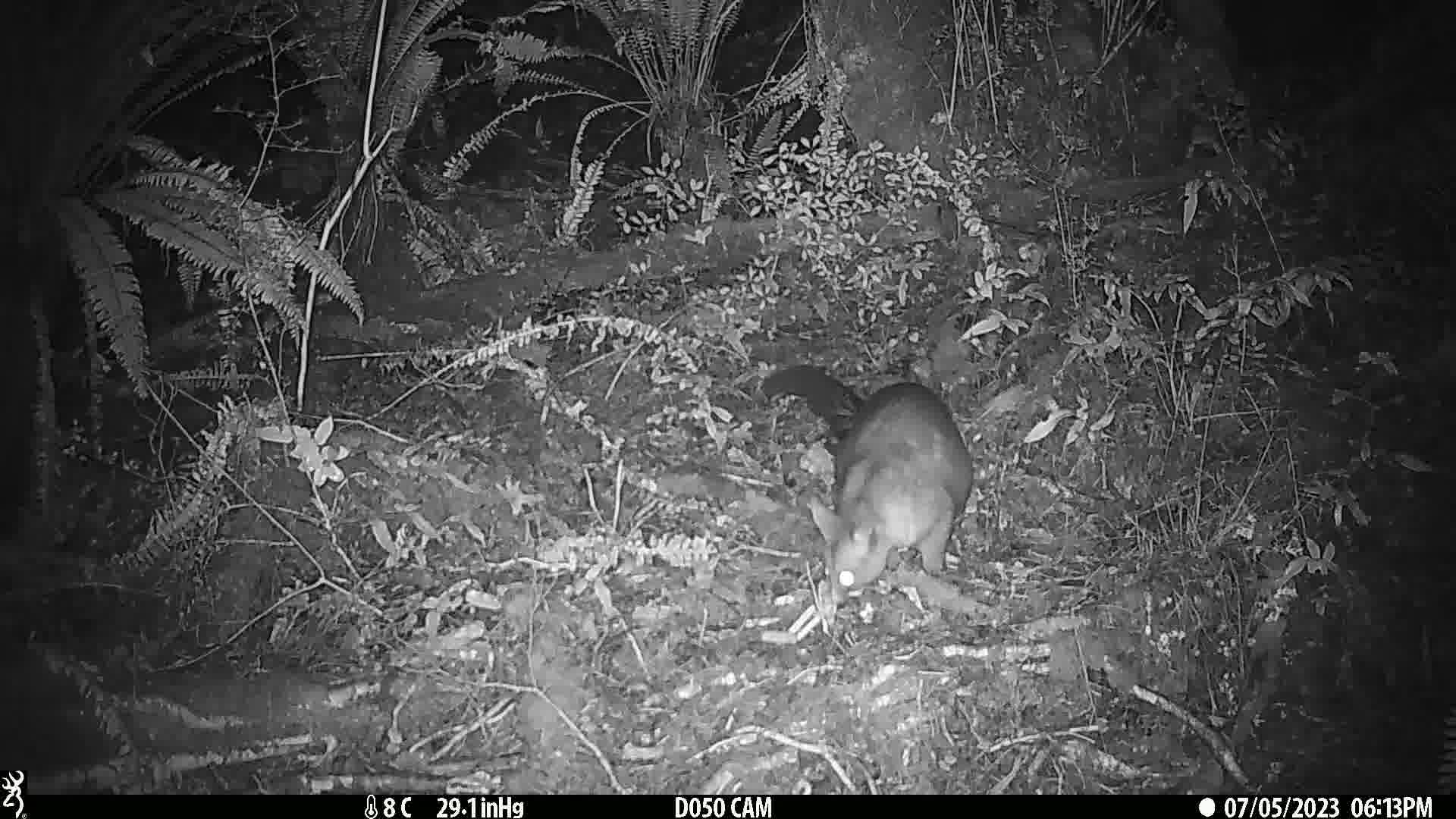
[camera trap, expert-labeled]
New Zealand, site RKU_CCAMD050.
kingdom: Animalia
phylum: Chordata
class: Mammalia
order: Diprotodontia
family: Phalangeridae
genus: Trichosurus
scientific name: Trichosurus vulpecula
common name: common brushtail possum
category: possum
Possum (common brushtail possum) (Trichosurus vulpecula).